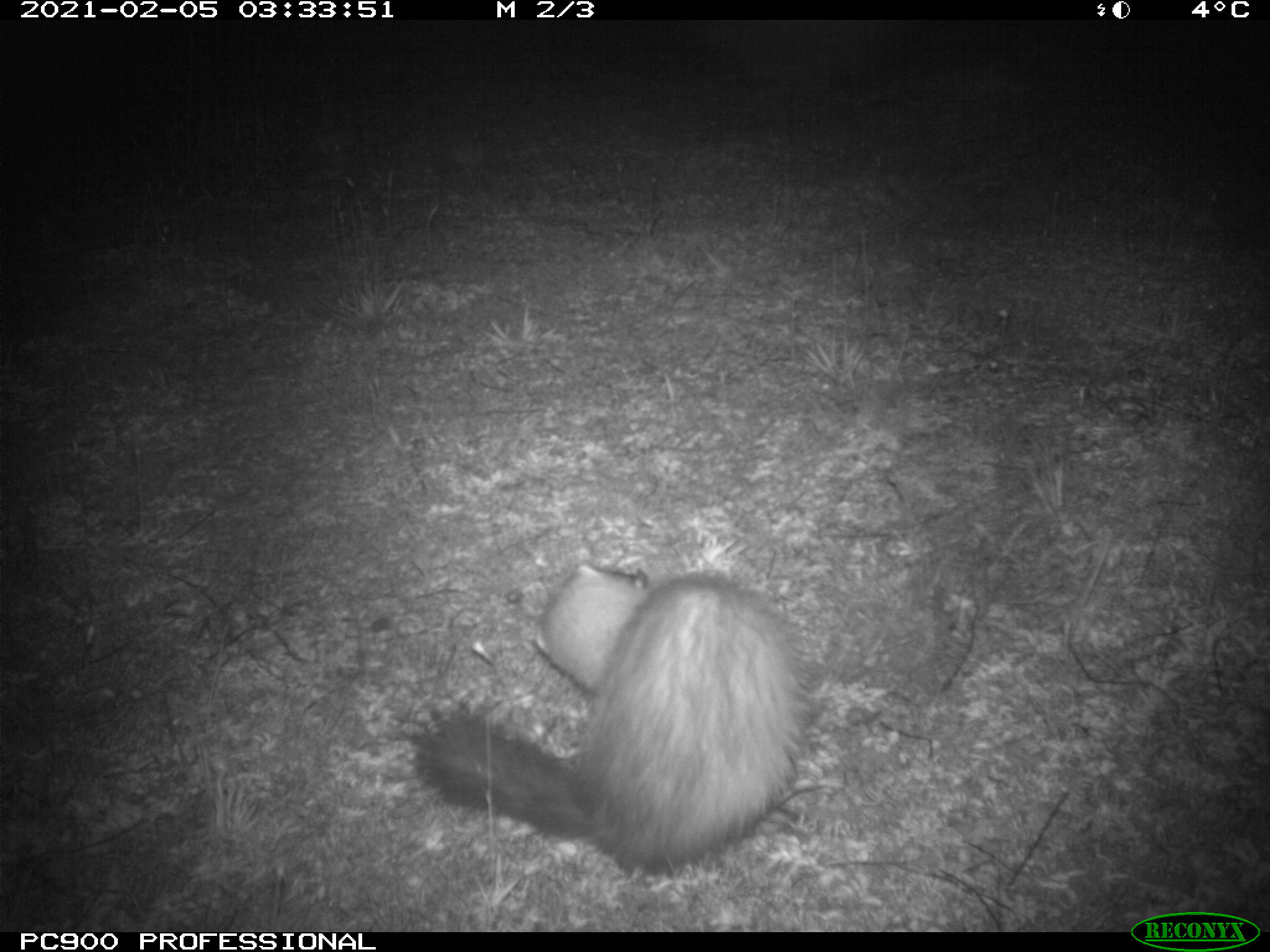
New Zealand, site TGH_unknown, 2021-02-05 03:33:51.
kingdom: Animalia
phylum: Chordata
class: Mammalia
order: Carnivora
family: Mustelidae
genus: Mustela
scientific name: Mustela furo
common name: ferret